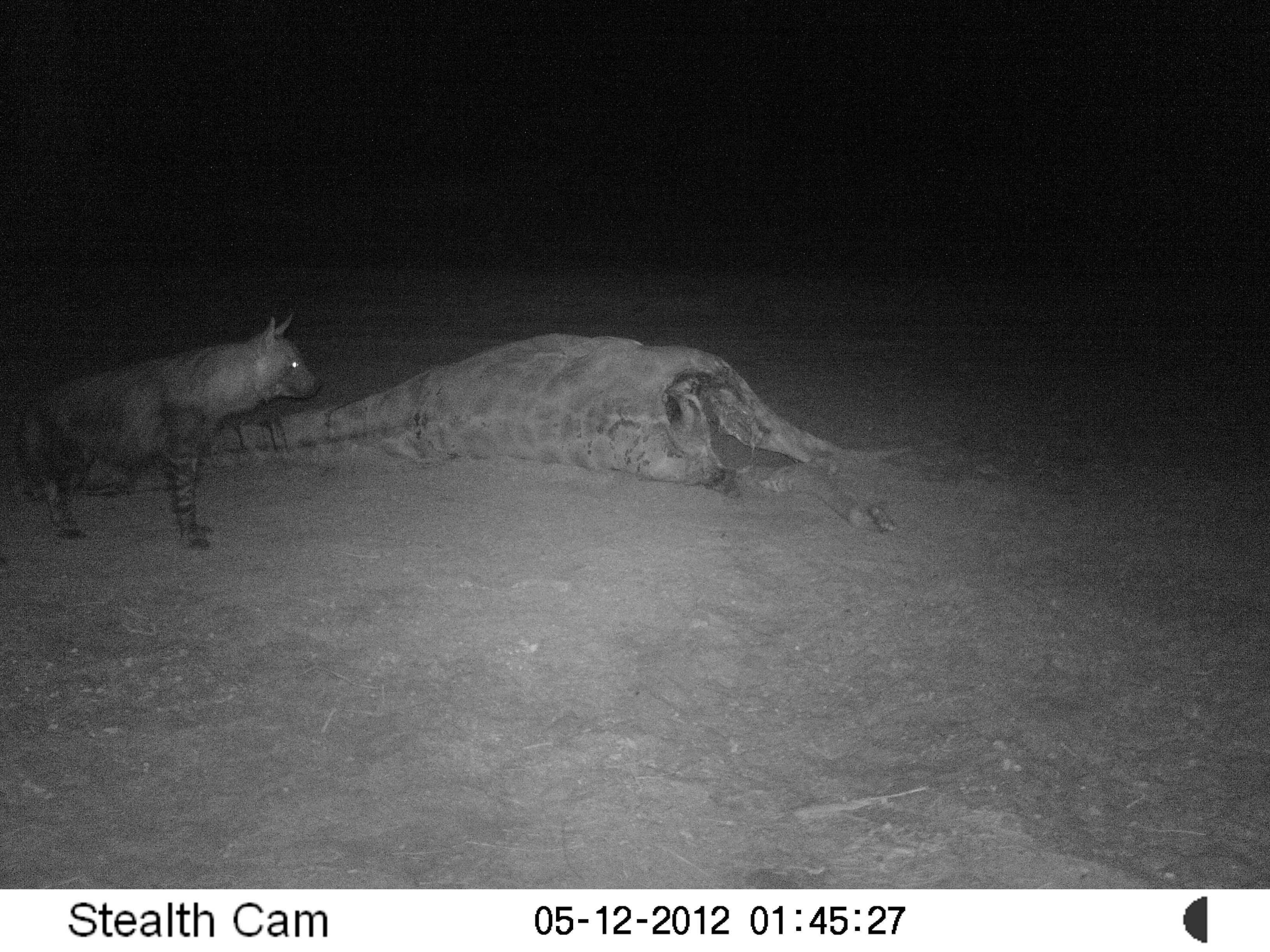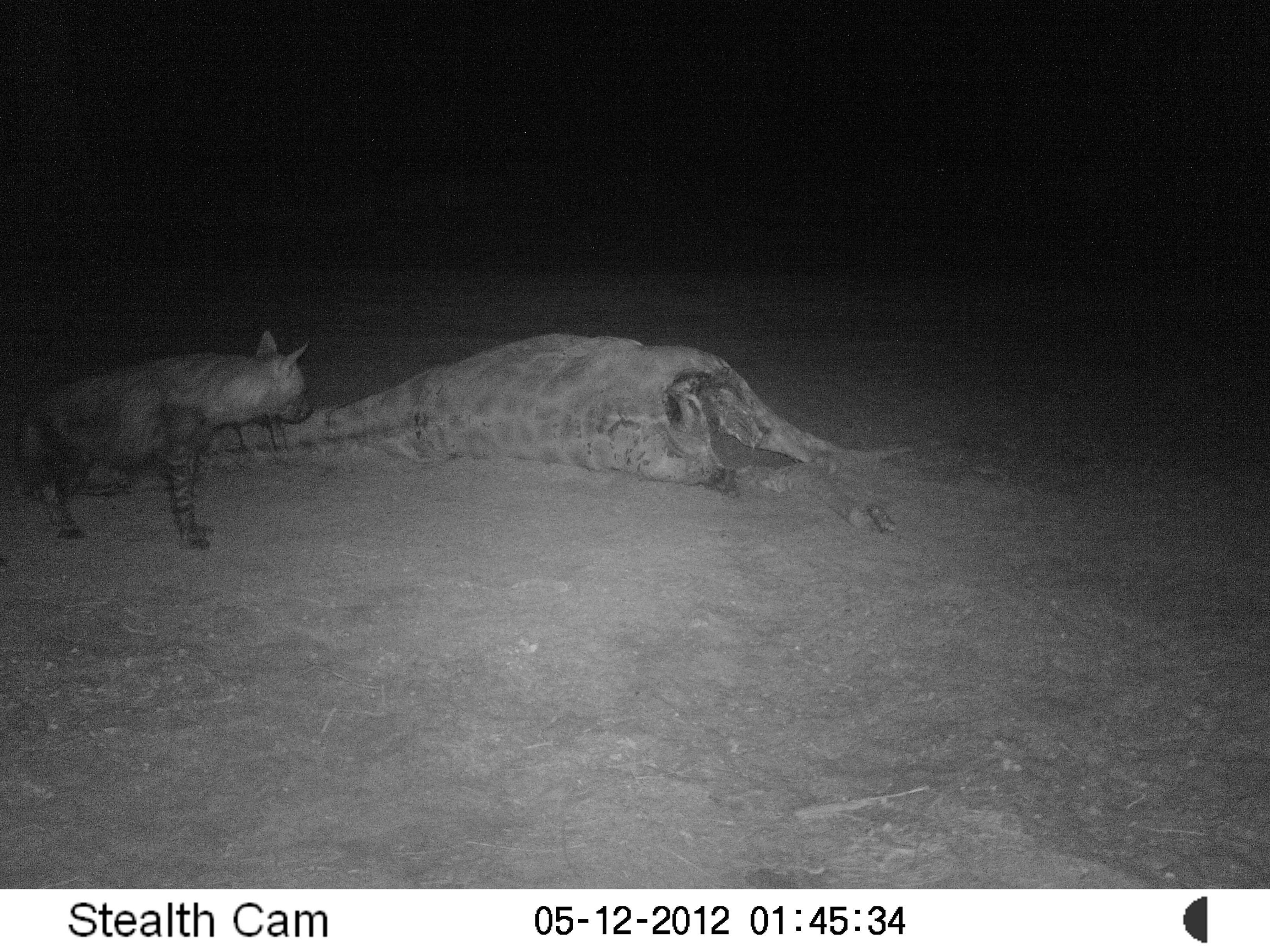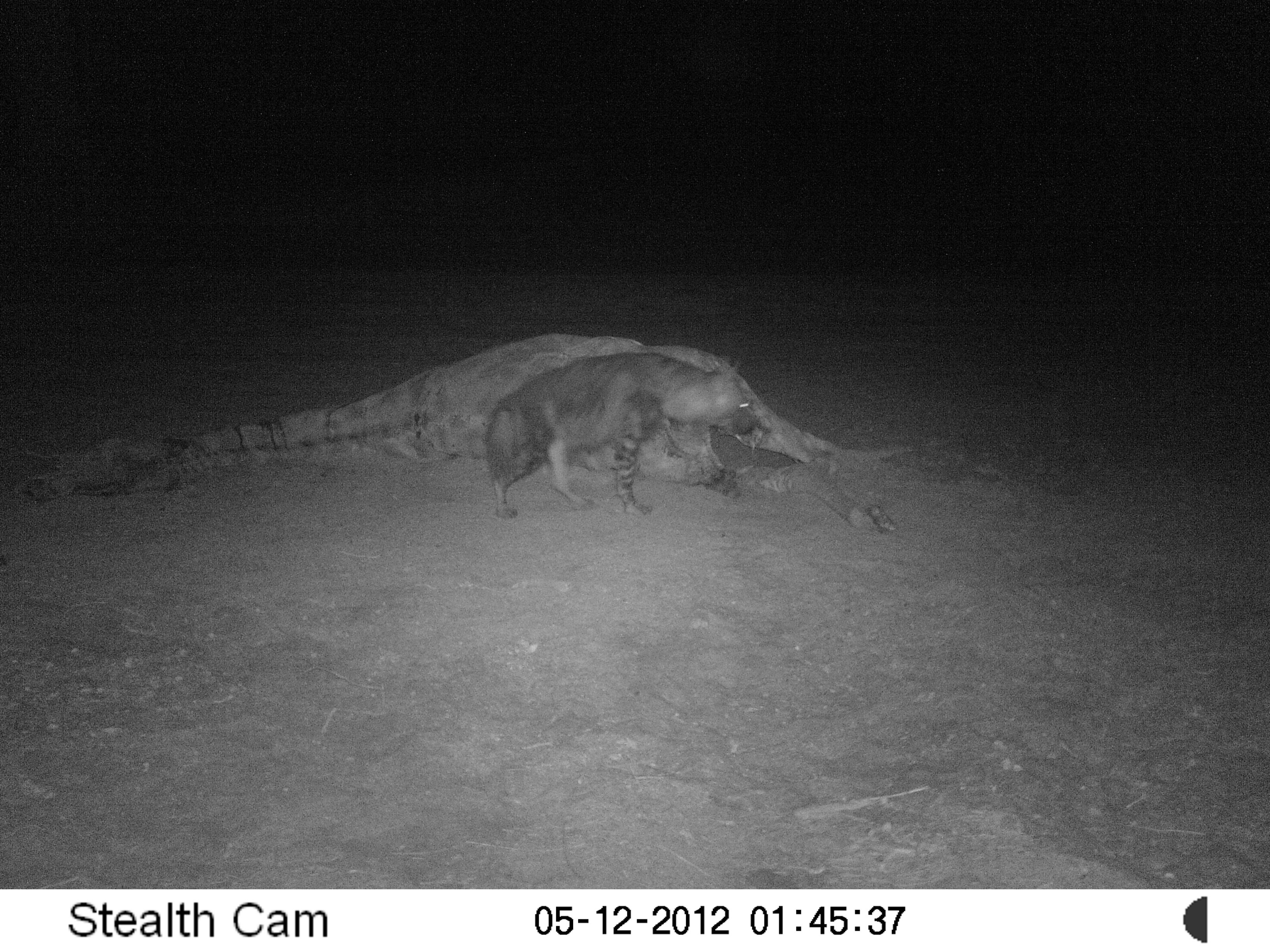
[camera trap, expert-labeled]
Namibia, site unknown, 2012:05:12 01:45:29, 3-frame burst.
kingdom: Animalia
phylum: Chordata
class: Mammalia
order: Carnivora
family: Hyaenidae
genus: Parahyaena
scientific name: Parahyaena brunnea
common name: brown hyena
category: hyaena brunnea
Hyaena brunnea (brown hyena) (Parahyaena brunnea).